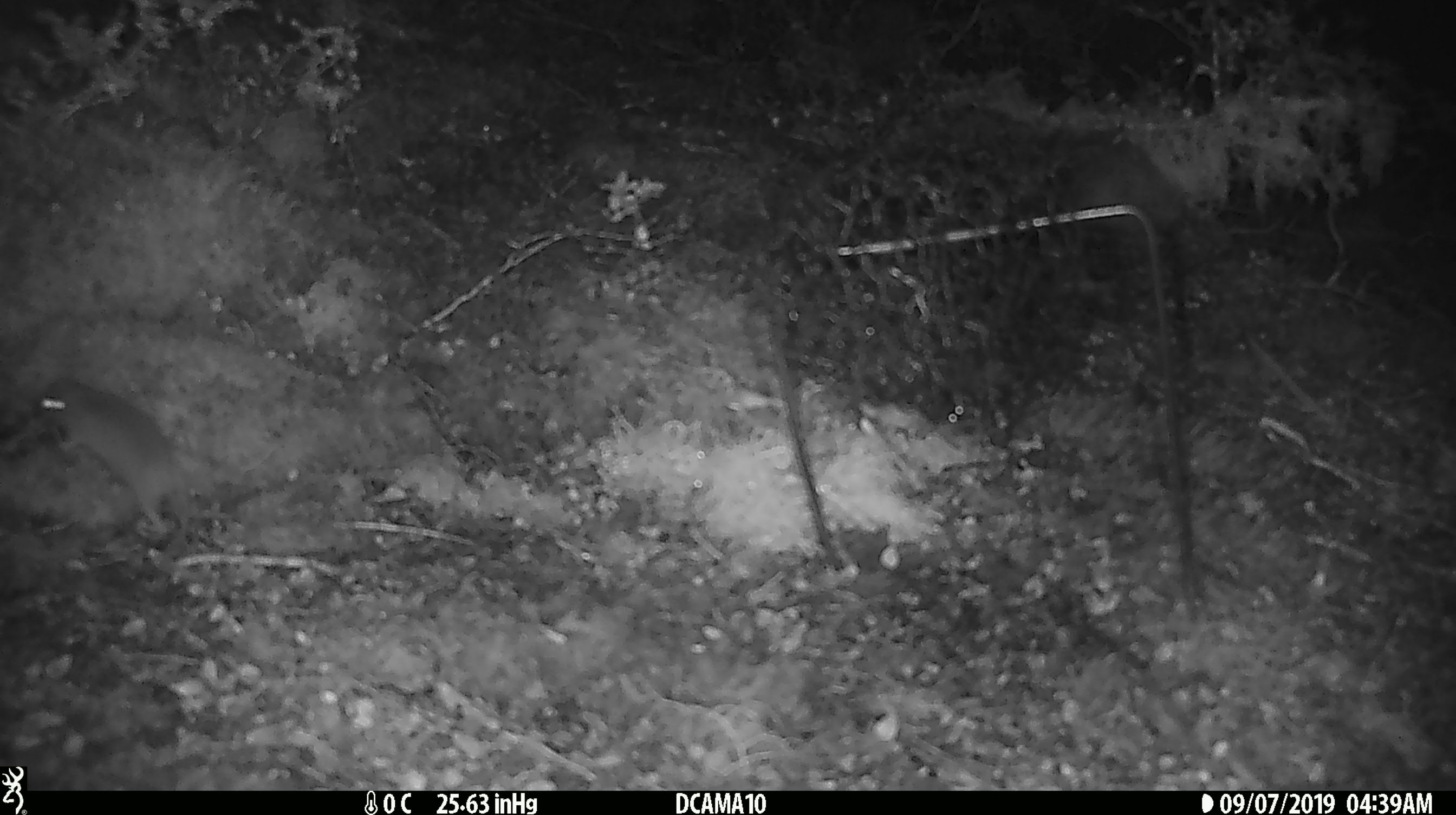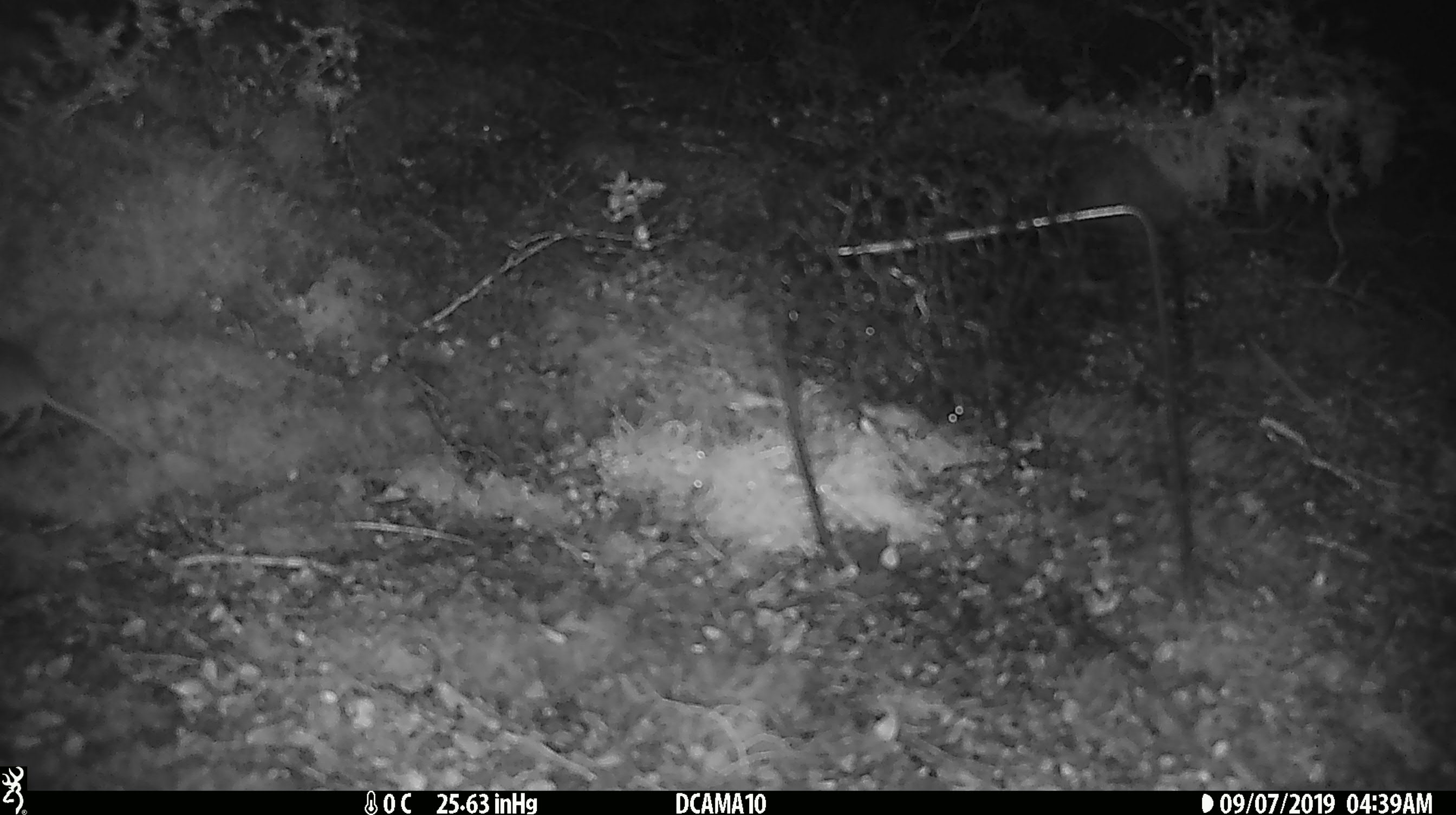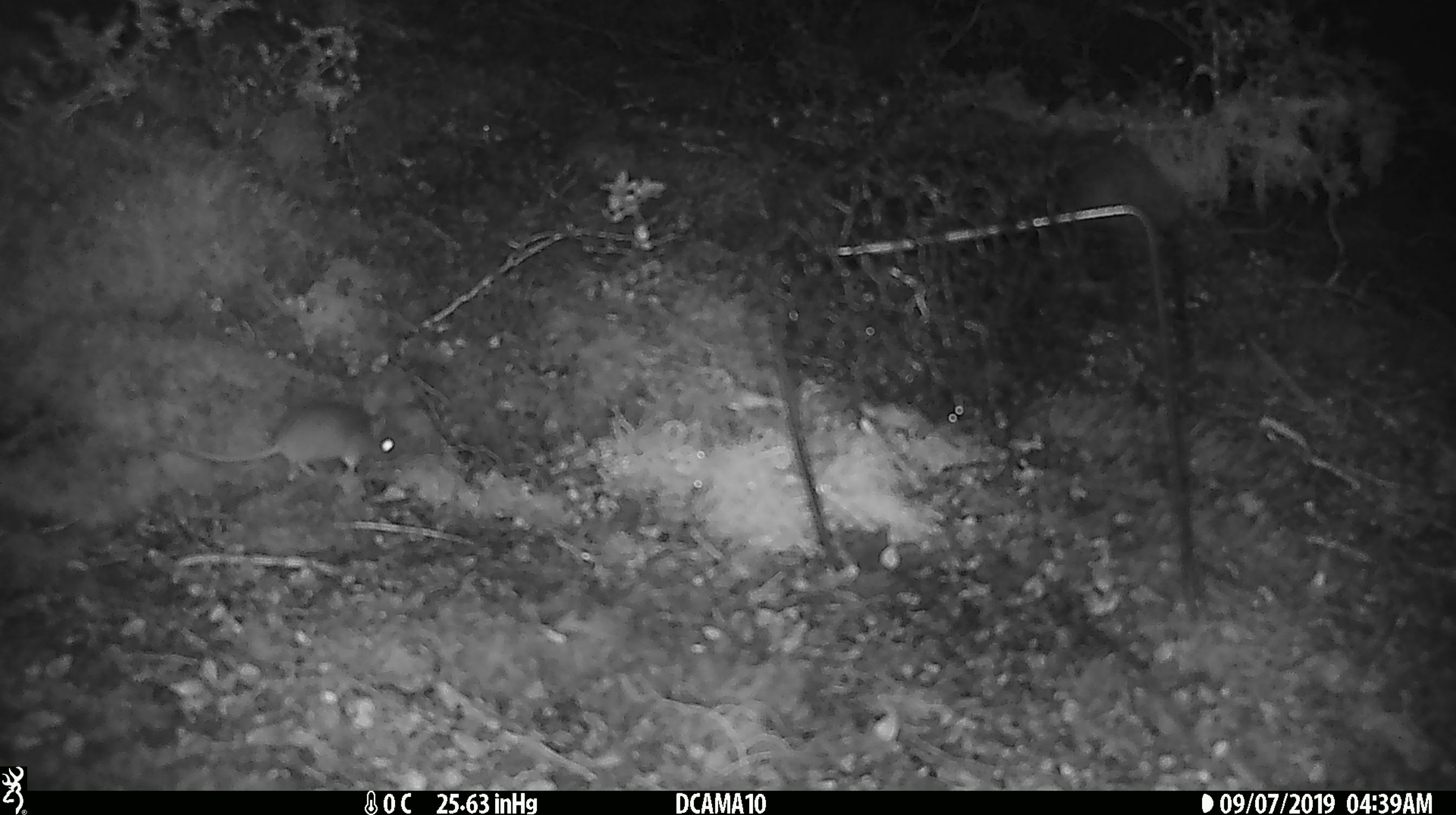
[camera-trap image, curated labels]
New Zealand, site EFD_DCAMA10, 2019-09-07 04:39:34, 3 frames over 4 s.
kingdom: Animalia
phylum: Chordata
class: Mammalia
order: Rodentia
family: Muridae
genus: Mus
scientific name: Mus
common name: mouse